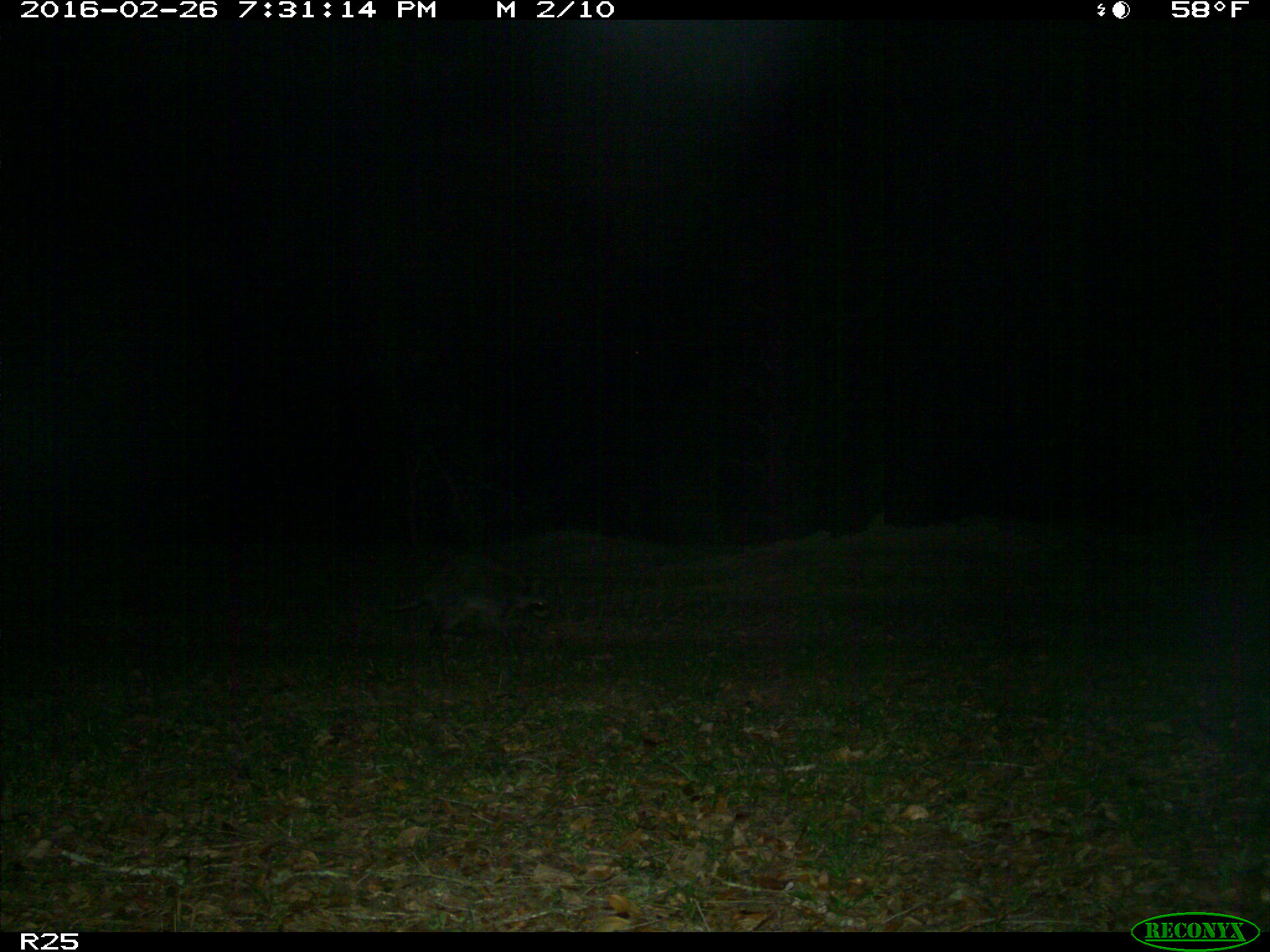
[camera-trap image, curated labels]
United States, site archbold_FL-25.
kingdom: Animalia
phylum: Chordata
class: Mammalia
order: Carnivora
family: Procyonidae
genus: Procyon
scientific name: Procyon lotor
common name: common raccoon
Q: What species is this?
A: Procyon lotor (common raccoon).